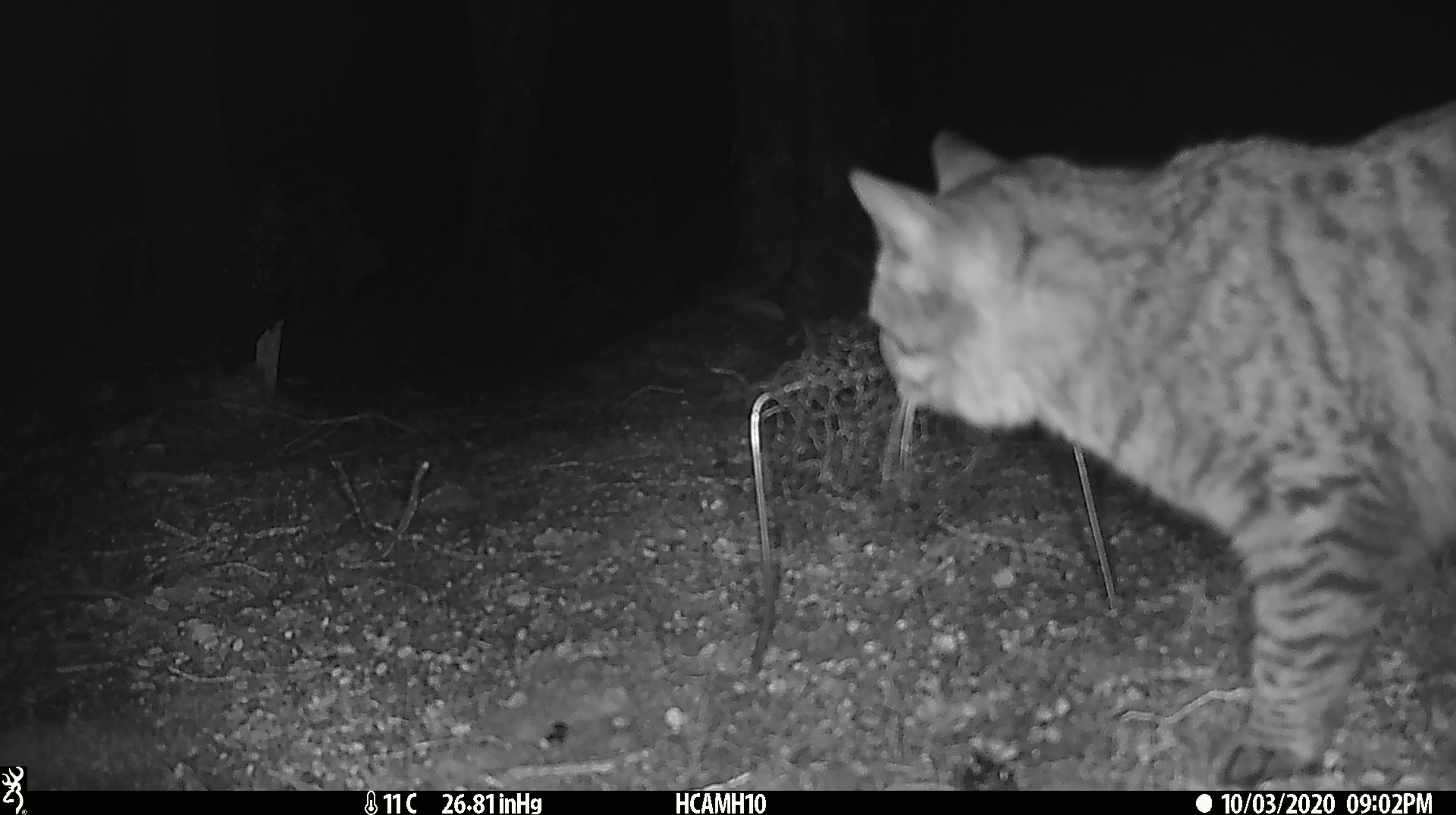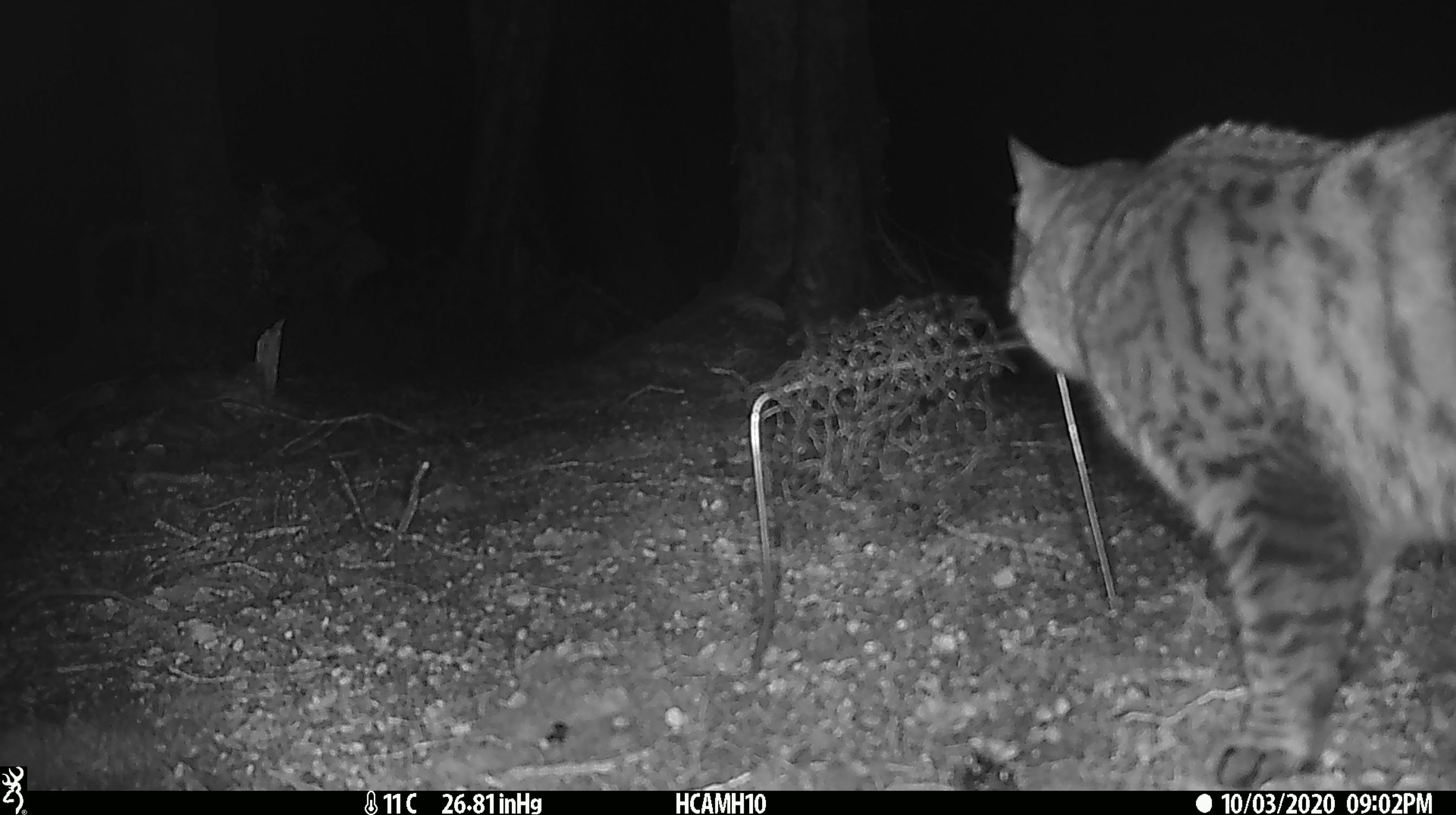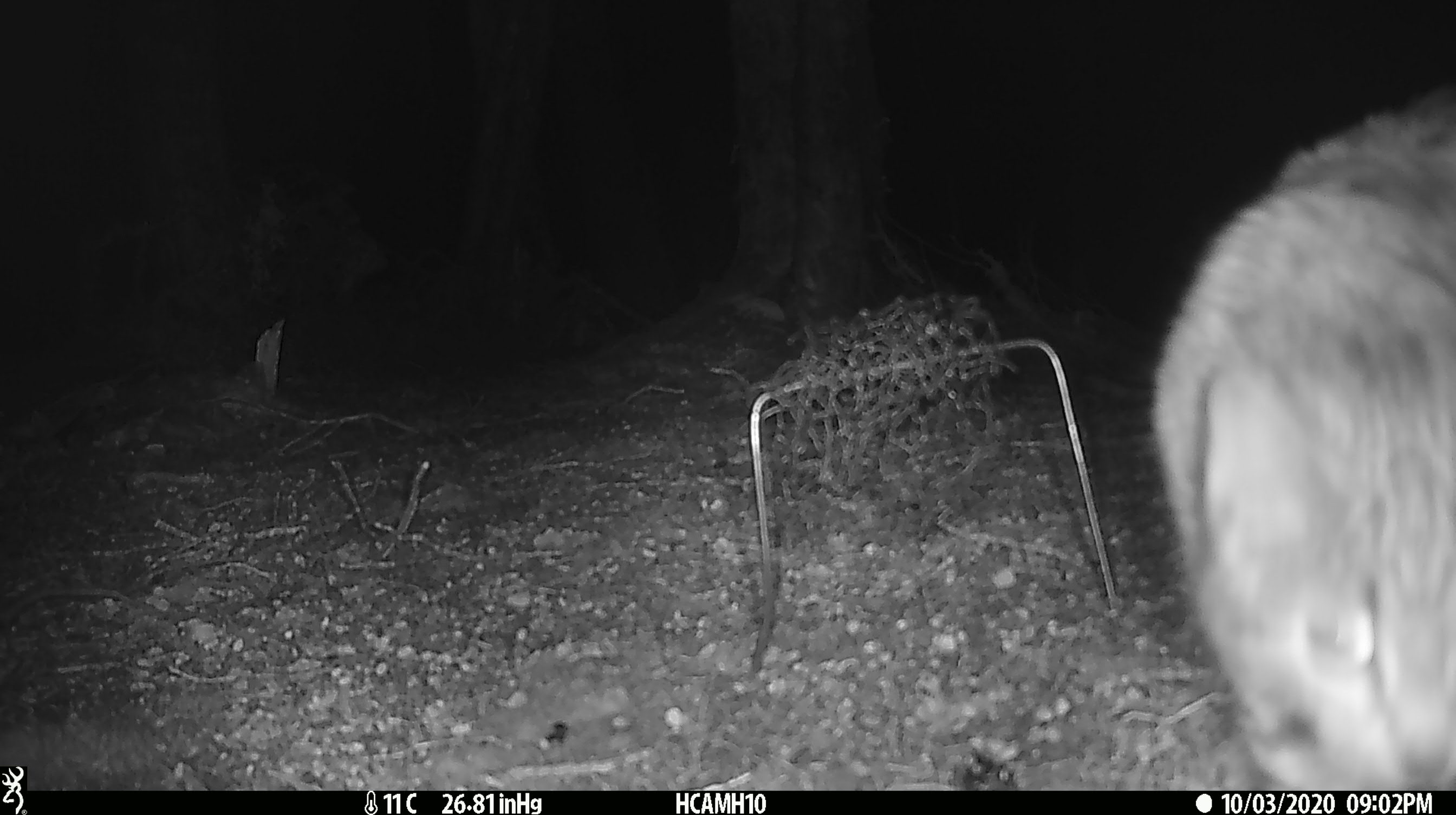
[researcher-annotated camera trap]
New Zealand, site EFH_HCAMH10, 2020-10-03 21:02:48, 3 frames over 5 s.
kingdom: Animalia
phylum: Chordata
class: Mammalia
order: Carnivora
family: Felidae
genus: Felis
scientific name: Felis catus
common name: domestic cat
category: cat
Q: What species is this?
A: Cat (domestic cat) (Felis catus).